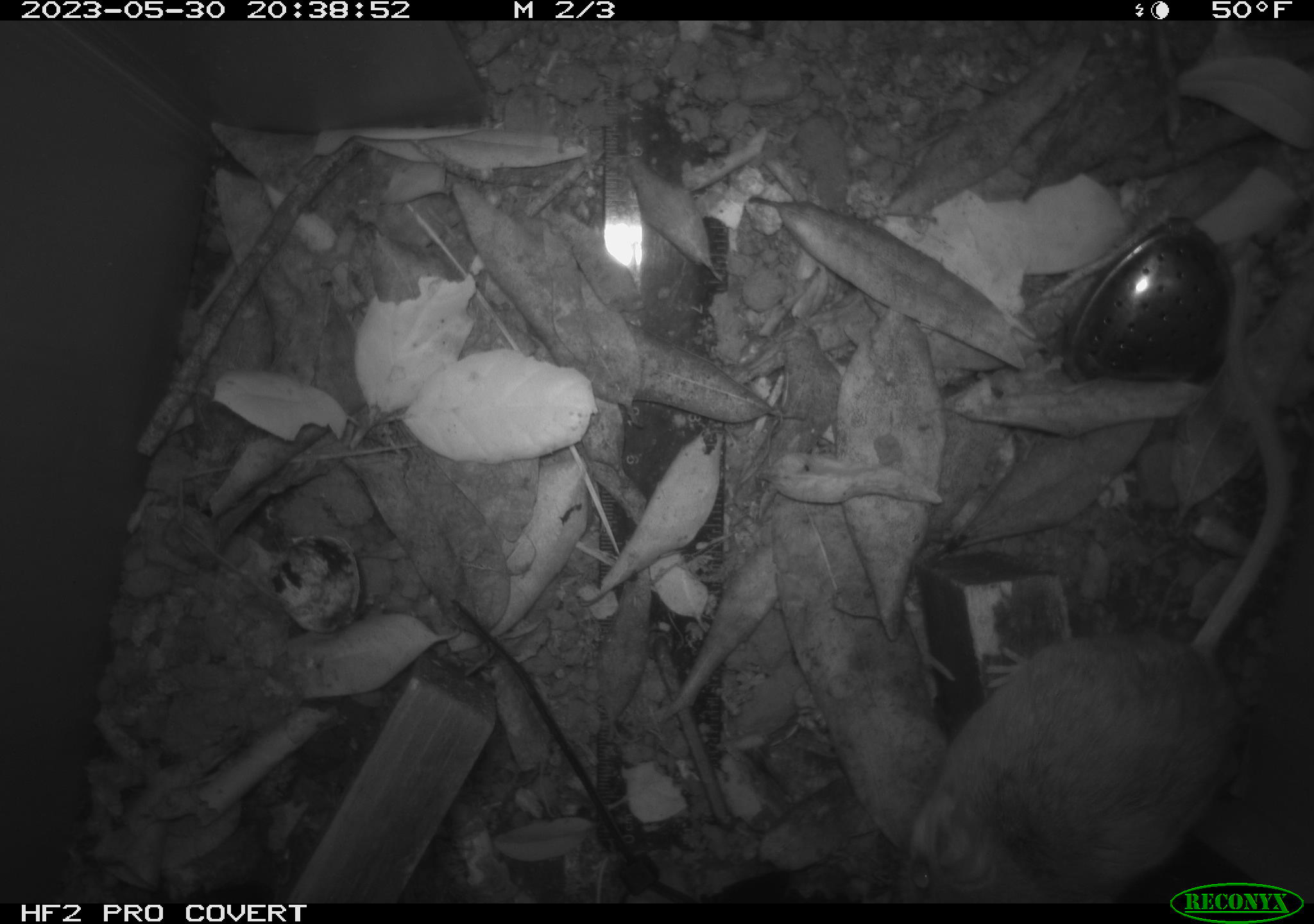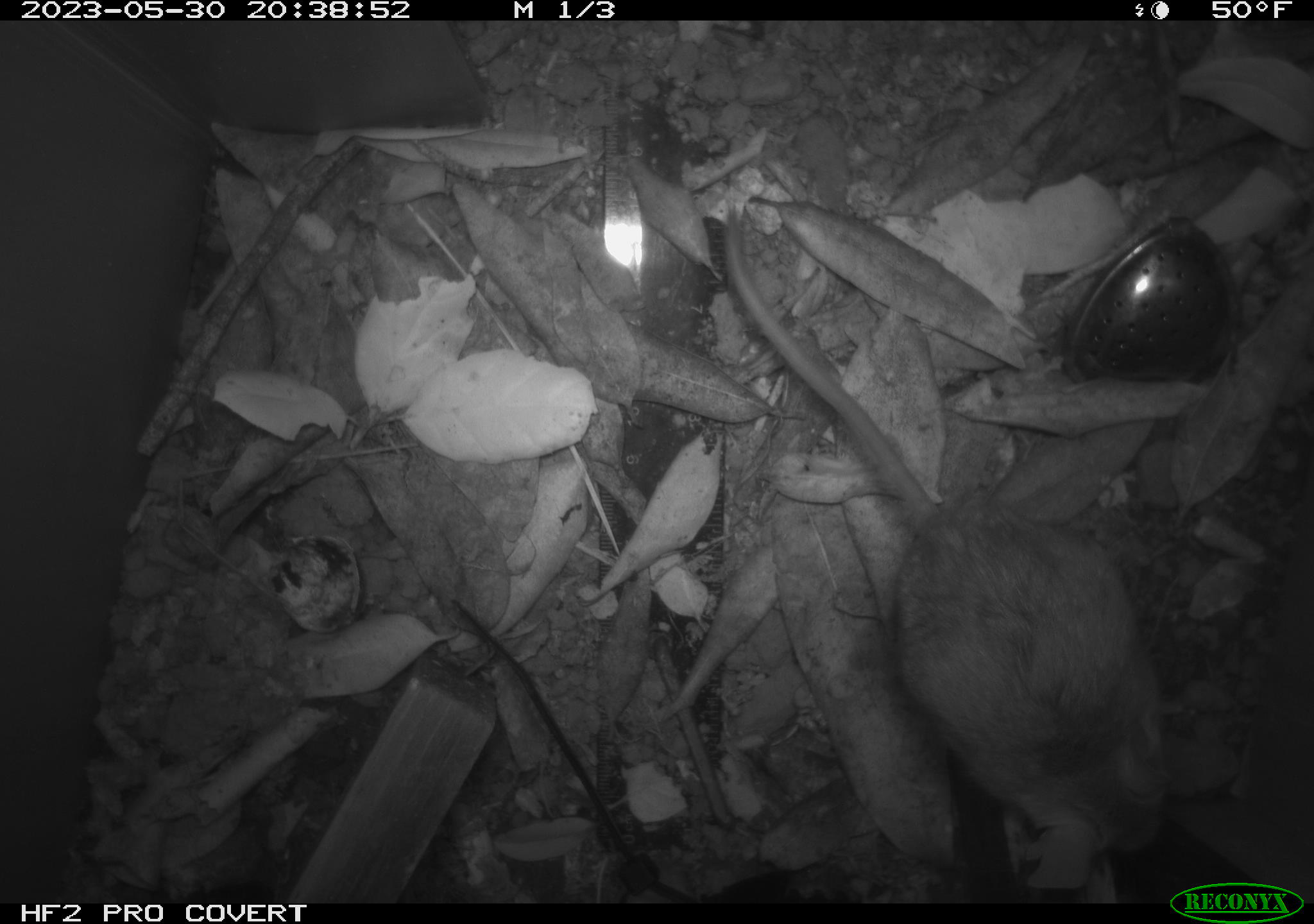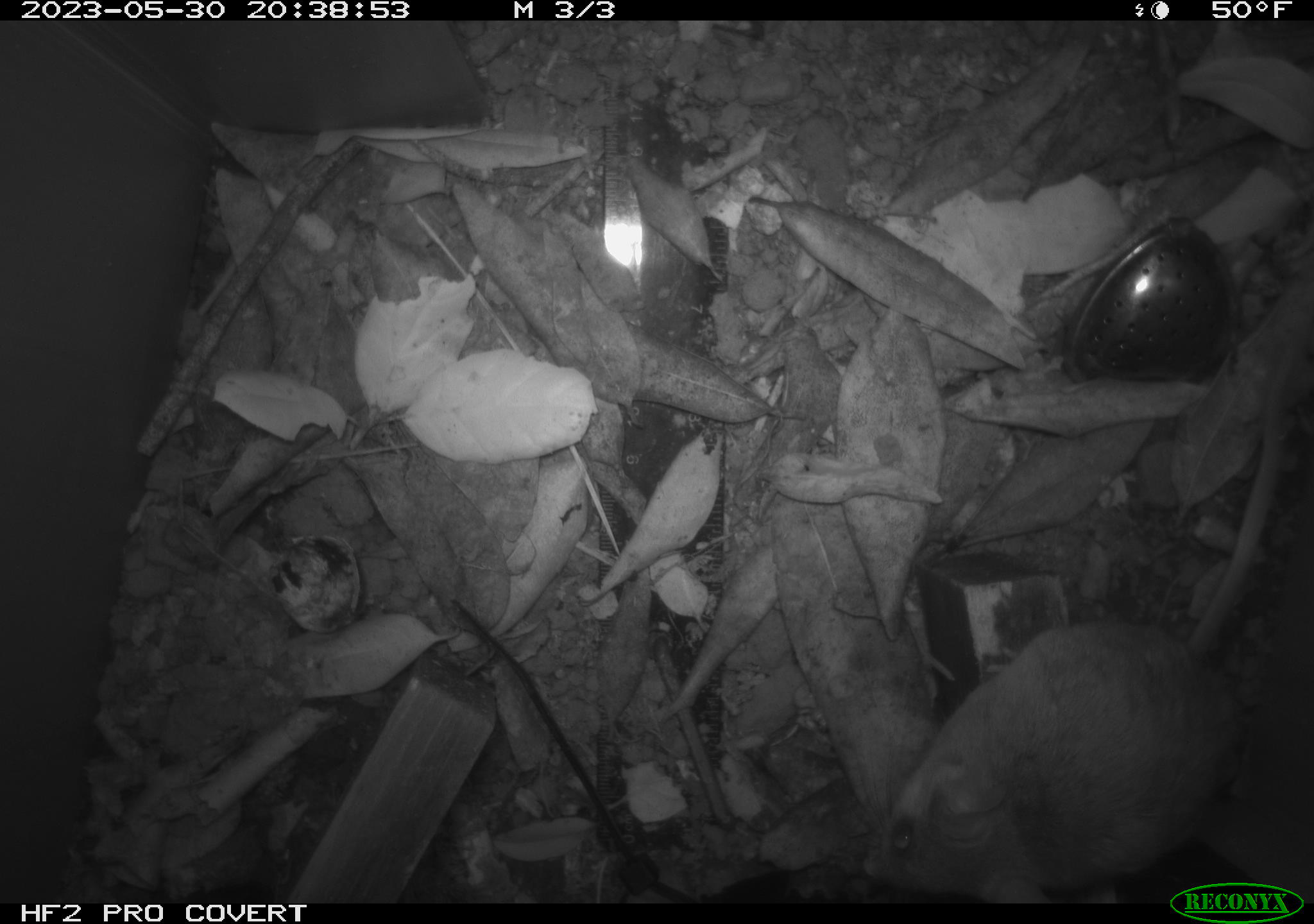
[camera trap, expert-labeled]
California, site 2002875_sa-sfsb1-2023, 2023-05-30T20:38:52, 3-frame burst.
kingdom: Animalia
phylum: Chordata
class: Mammalia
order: Rodentia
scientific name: Rodentia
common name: mouse species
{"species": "mouse species (Rodentia)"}